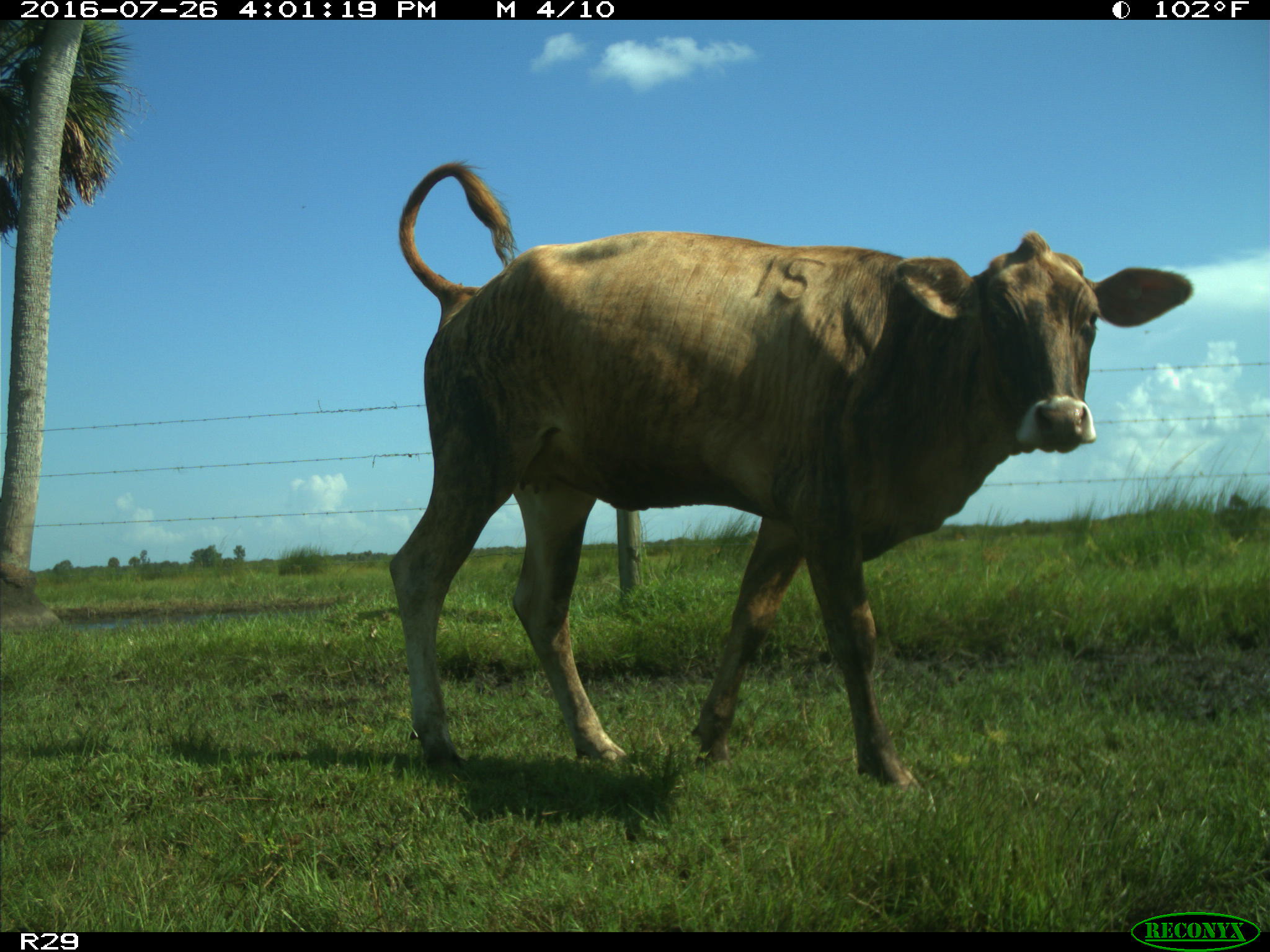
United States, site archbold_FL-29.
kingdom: Animalia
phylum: Chordata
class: Mammalia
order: Artiodactyla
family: Bovidae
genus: Bos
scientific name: Bos taurus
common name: domestic cow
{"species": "Bos taurus (domestic cow)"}